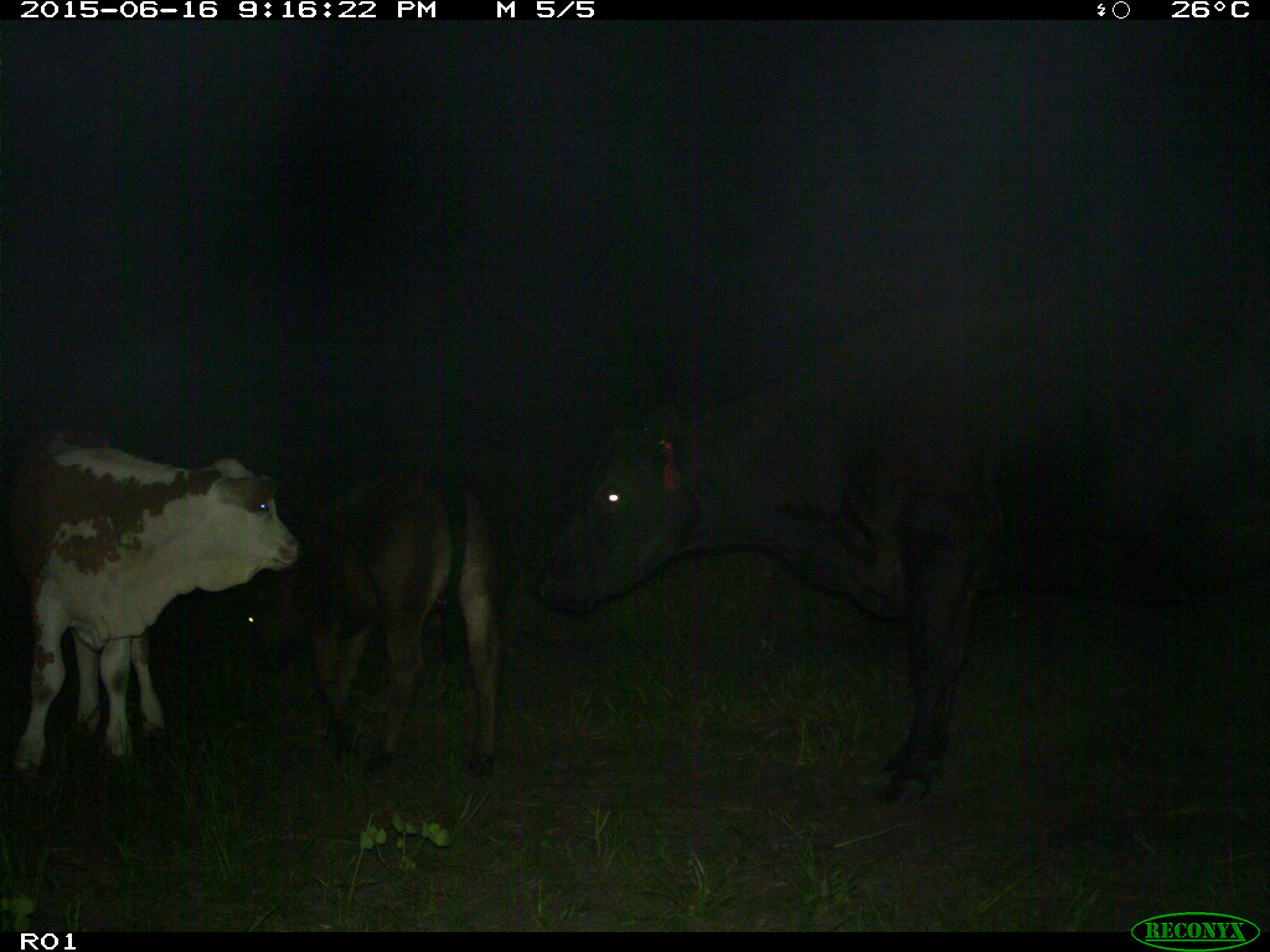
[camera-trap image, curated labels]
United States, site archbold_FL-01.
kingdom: Animalia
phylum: Chordata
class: Mammalia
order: Artiodactyla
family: Bovidae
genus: Bos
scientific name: Bos taurus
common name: domestic cow